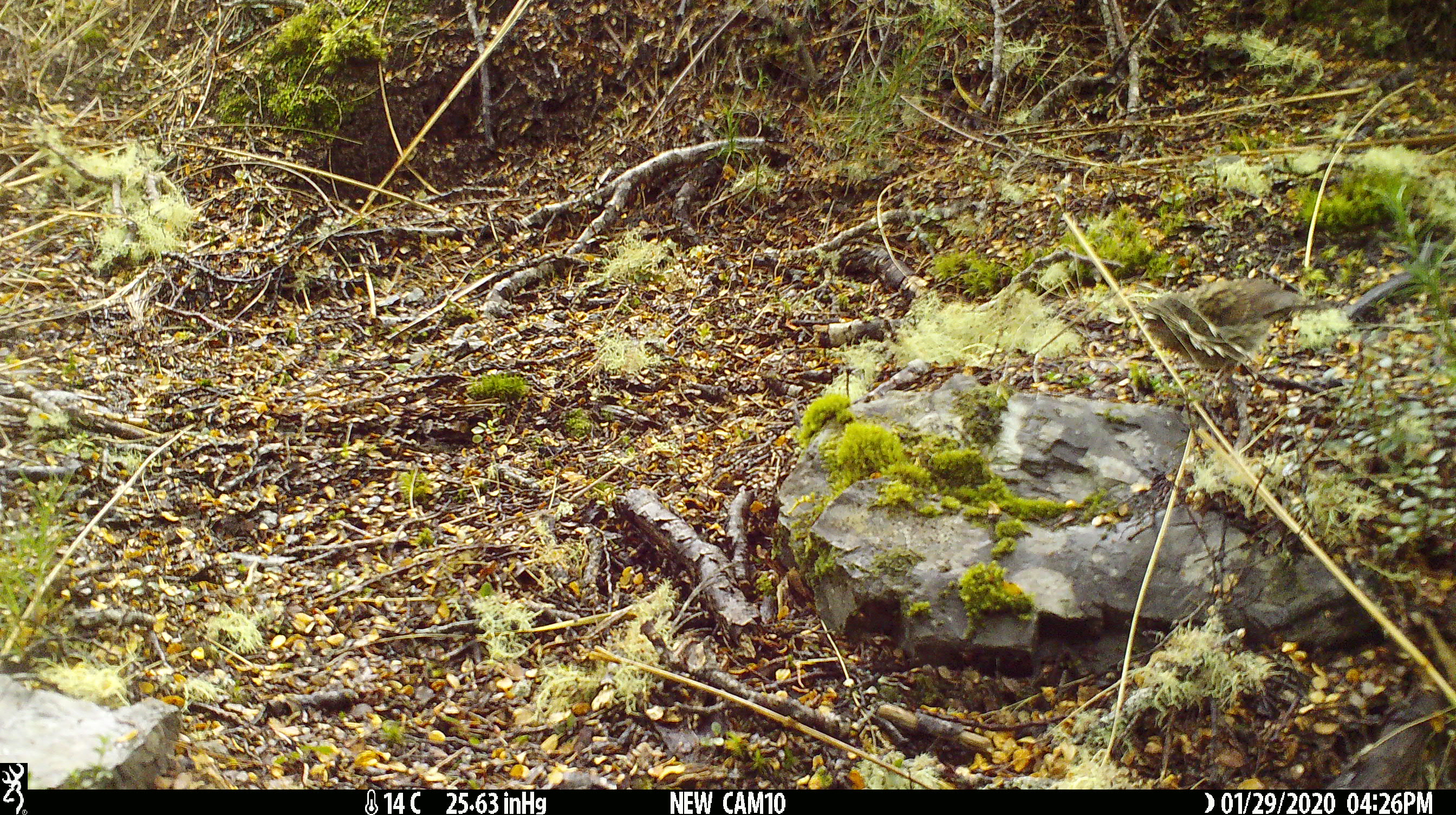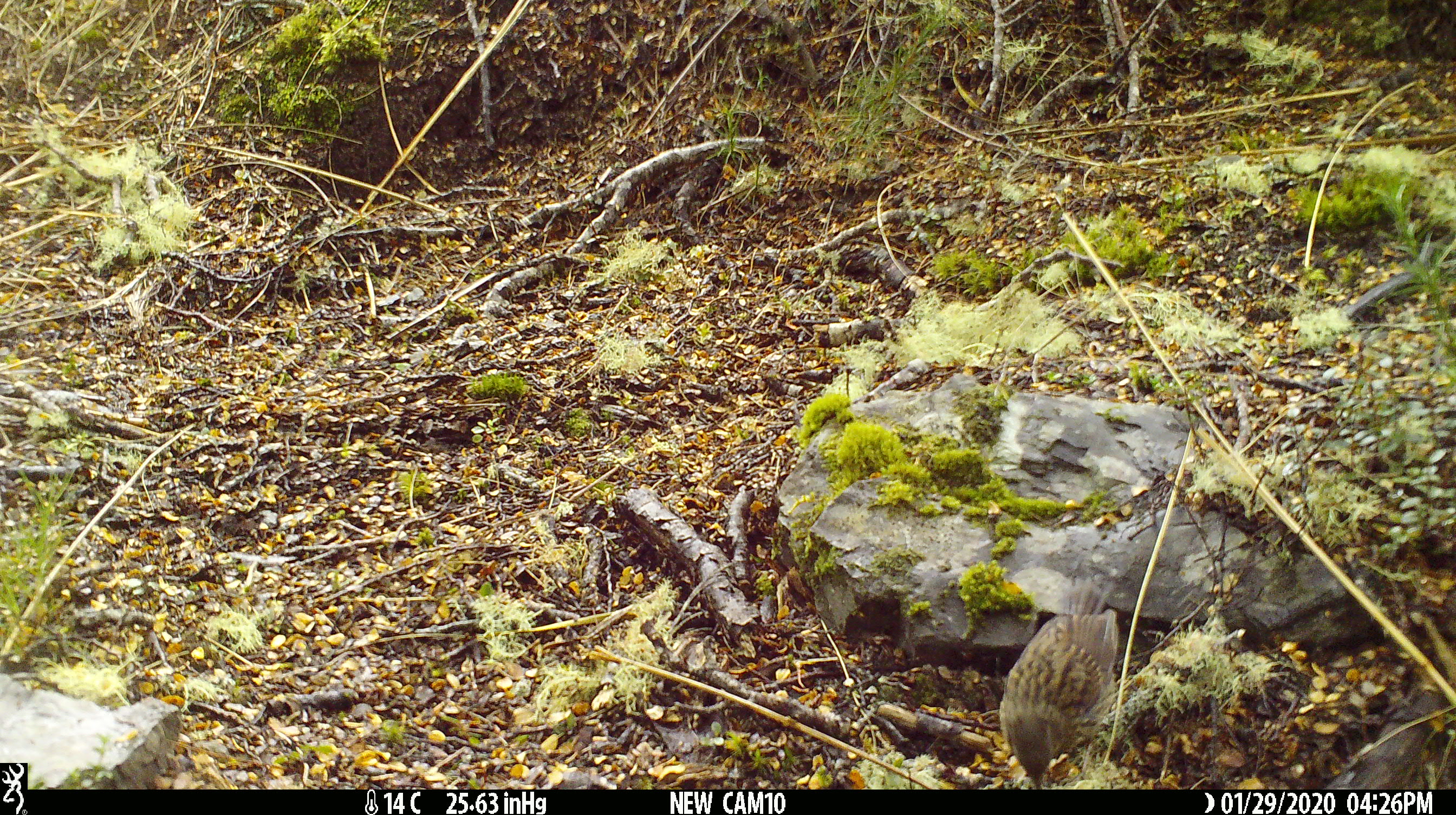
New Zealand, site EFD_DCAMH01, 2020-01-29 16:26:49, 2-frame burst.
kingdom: Animalia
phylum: Chordata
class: Aves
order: Passeriformes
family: Prunellidae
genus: Prunella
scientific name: Prunella modularis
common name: dunnock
Dunnock (Prunella modularis).